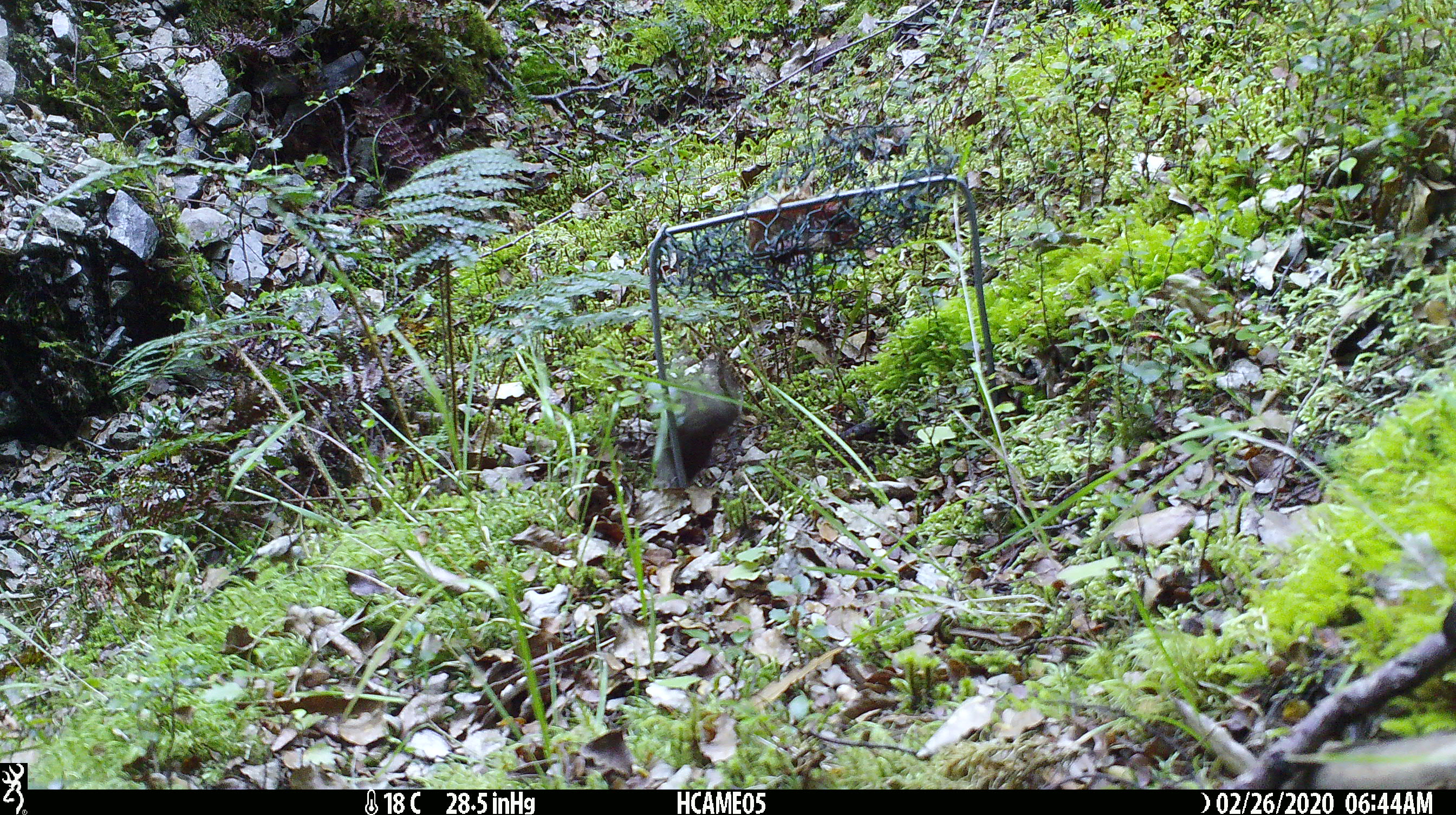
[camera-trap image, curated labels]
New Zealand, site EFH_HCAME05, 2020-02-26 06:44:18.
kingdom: Animalia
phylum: Chordata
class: Mammalia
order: Rodentia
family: Muridae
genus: Mus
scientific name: Mus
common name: mouse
Mouse (Mus).